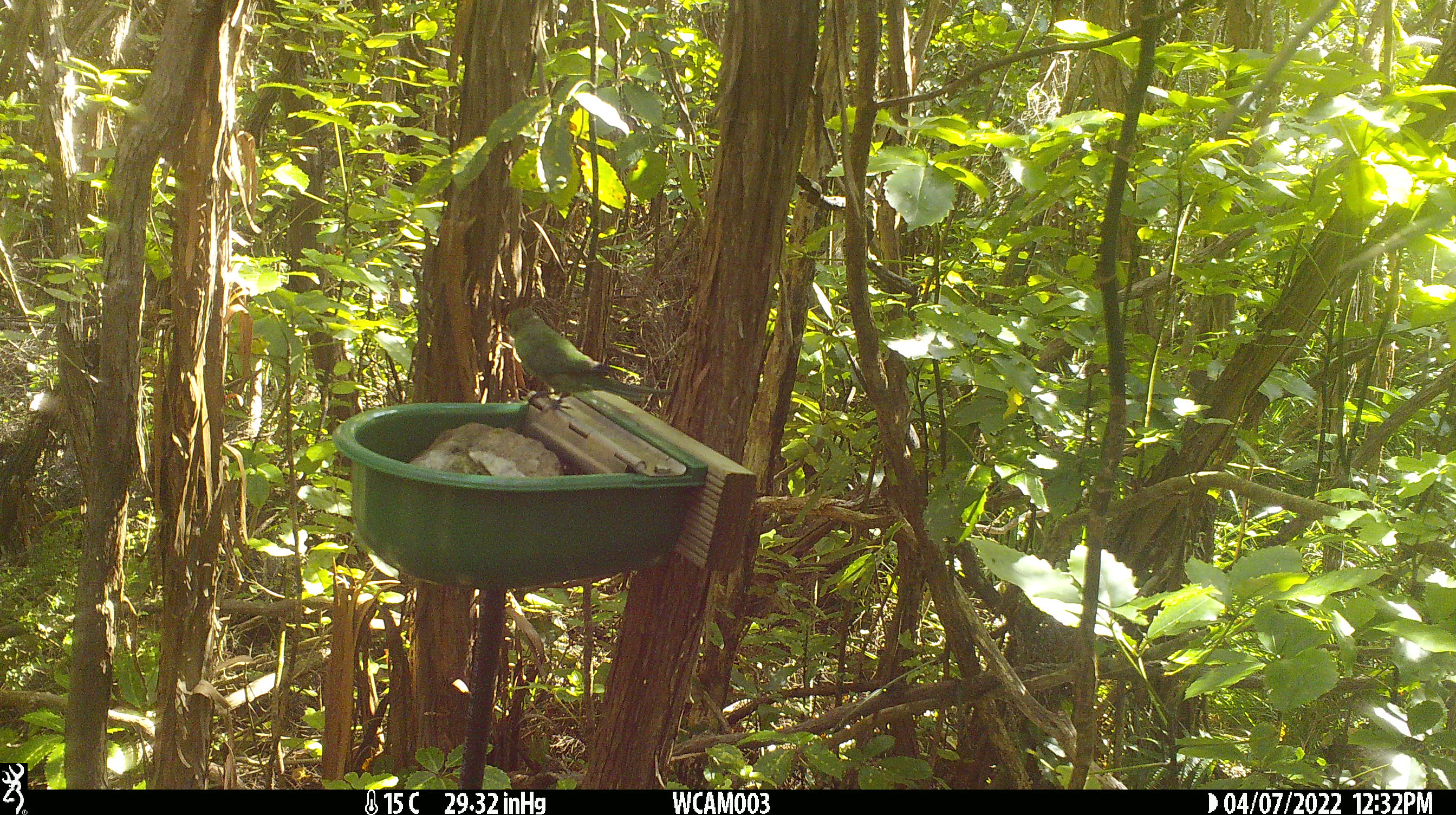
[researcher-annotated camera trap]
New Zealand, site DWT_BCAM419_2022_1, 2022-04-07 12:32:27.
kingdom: Animalia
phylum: Chordata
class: Aves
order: Psittaciformes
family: Psittaculidae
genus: Cyanoramphus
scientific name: Cyanoramphus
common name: parakeet